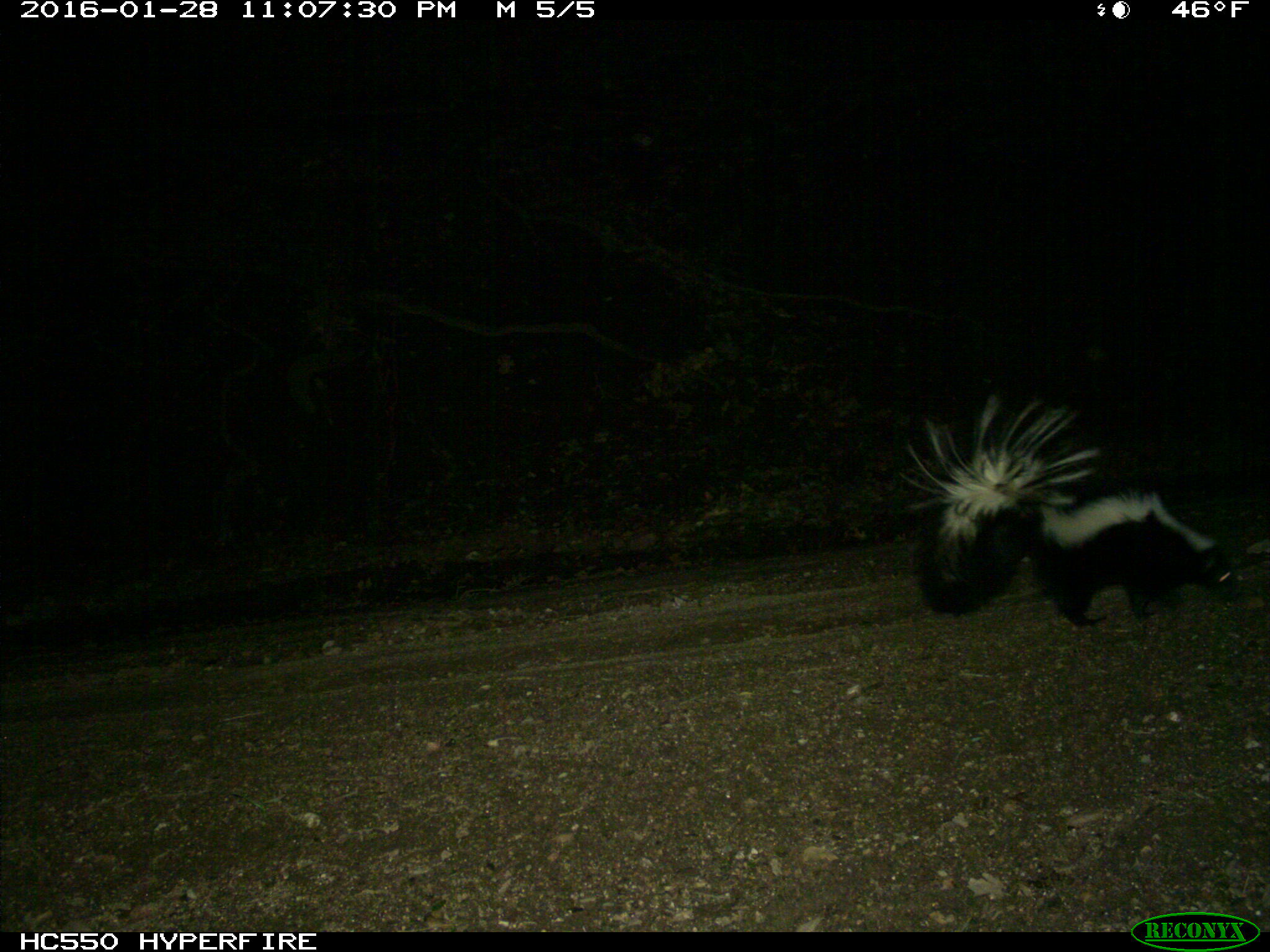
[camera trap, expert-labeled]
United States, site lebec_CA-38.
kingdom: Animalia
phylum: Chordata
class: Mammalia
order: Carnivora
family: Mephitidae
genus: Mephitis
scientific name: Mephitis mephitis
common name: striped skunk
Mephitis mephitis (striped skunk).